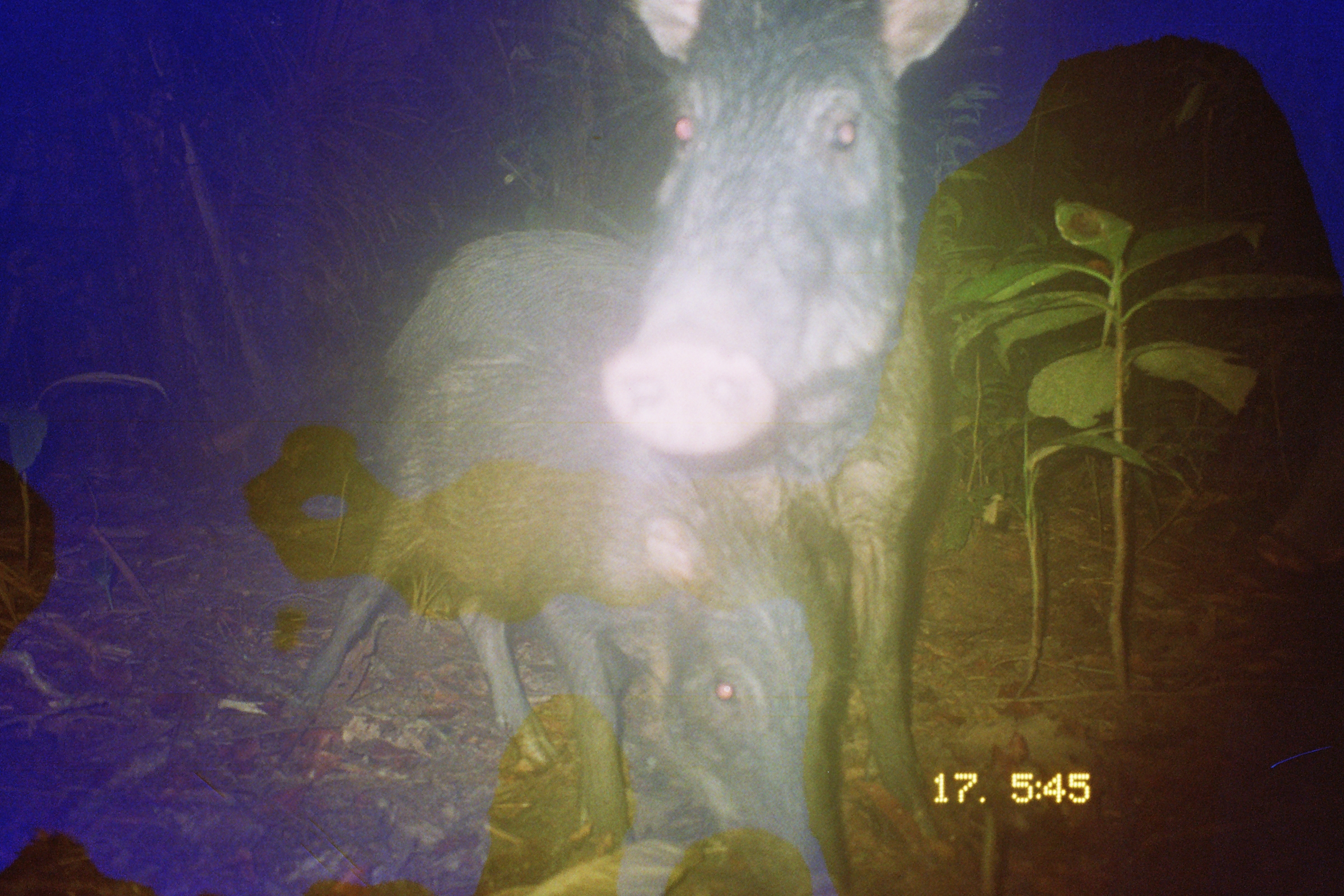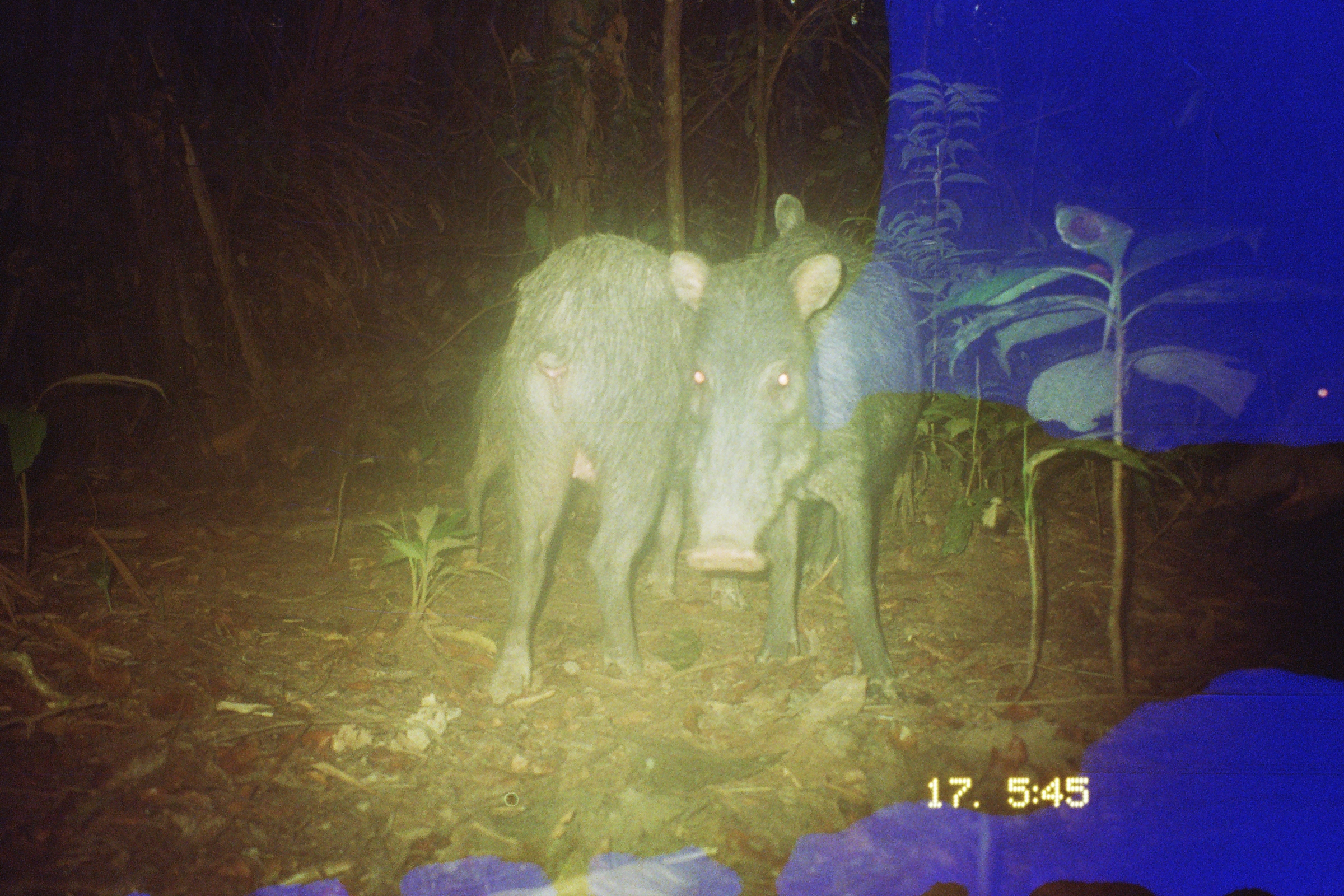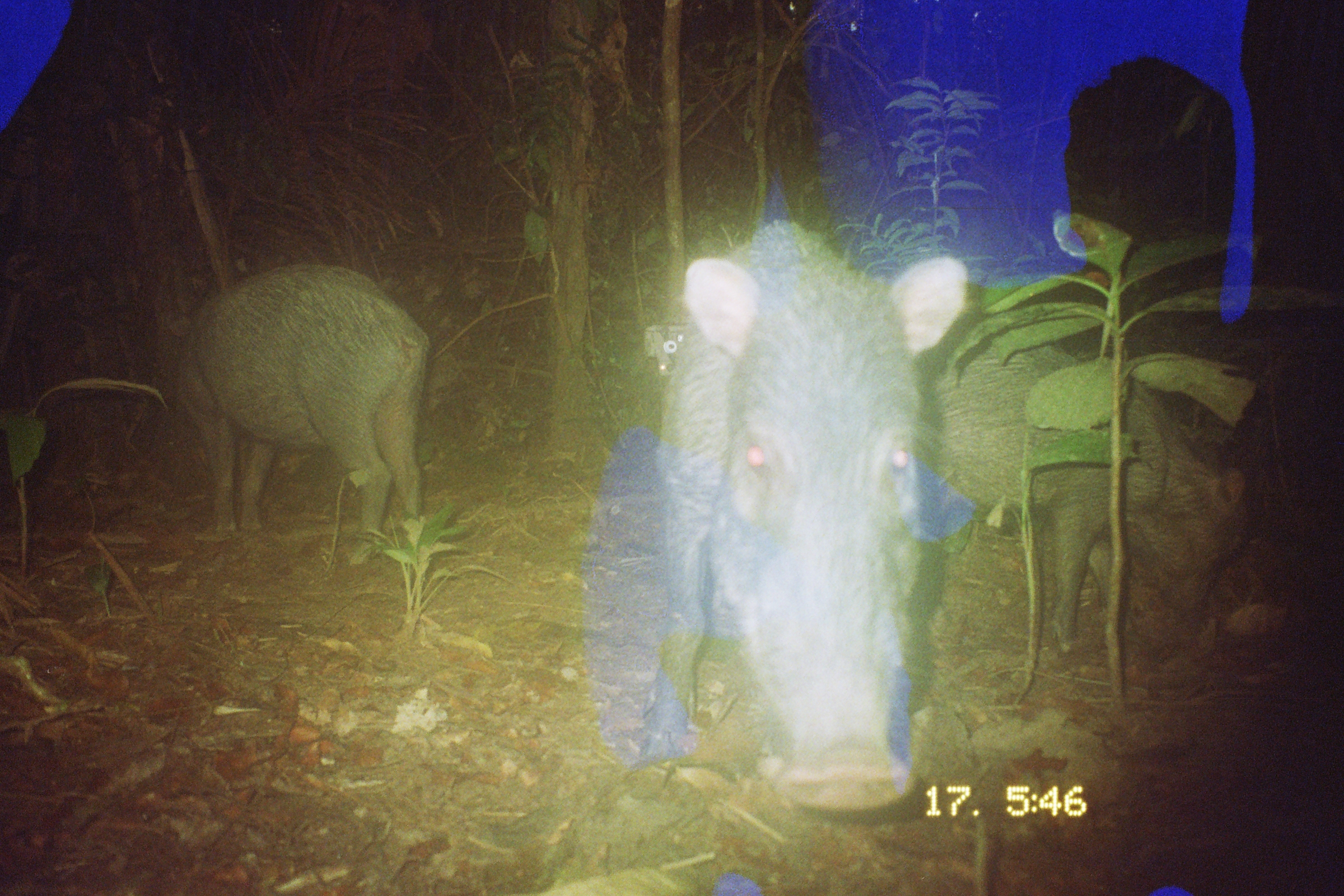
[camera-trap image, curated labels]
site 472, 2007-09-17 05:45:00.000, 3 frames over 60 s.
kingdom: Animalia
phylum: Chordata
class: Mammalia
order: Artiodactyla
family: Tayassuidae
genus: Tayassu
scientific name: Tayassu pecari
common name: white-lipped peccary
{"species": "Tayassu pecari (white-lipped peccary)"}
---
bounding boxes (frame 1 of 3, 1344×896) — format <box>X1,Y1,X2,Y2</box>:
tayassu pecari: <box>599,1,968,862</box>; <box>279,337,843,894</box>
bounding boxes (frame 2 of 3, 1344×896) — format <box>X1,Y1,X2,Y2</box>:
tayassu pecari: <box>490,192,808,706</box>; <box>666,222,923,704</box>; <box>1213,365,1343,527</box>; <box>461,347,522,568</box>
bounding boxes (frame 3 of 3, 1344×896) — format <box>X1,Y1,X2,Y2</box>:
tayassu pecari: <box>636,218,968,813</box>; <box>930,336,1252,655</box>; <box>176,264,430,563</box>